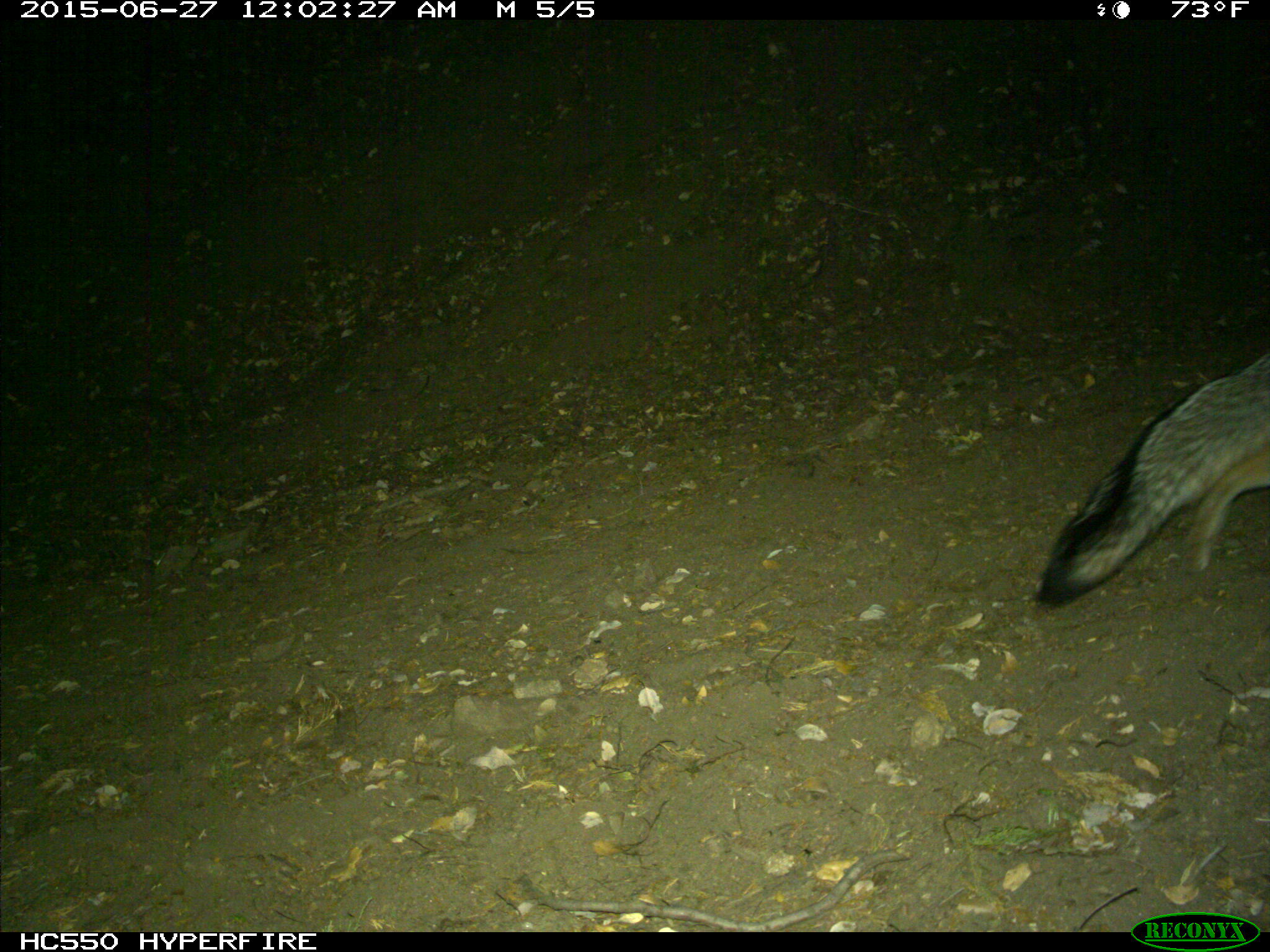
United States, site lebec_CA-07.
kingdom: Animalia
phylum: Chordata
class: Mammalia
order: Carnivora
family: Canidae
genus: Urocyon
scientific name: Urocyon cinereoargenteus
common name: gray fox